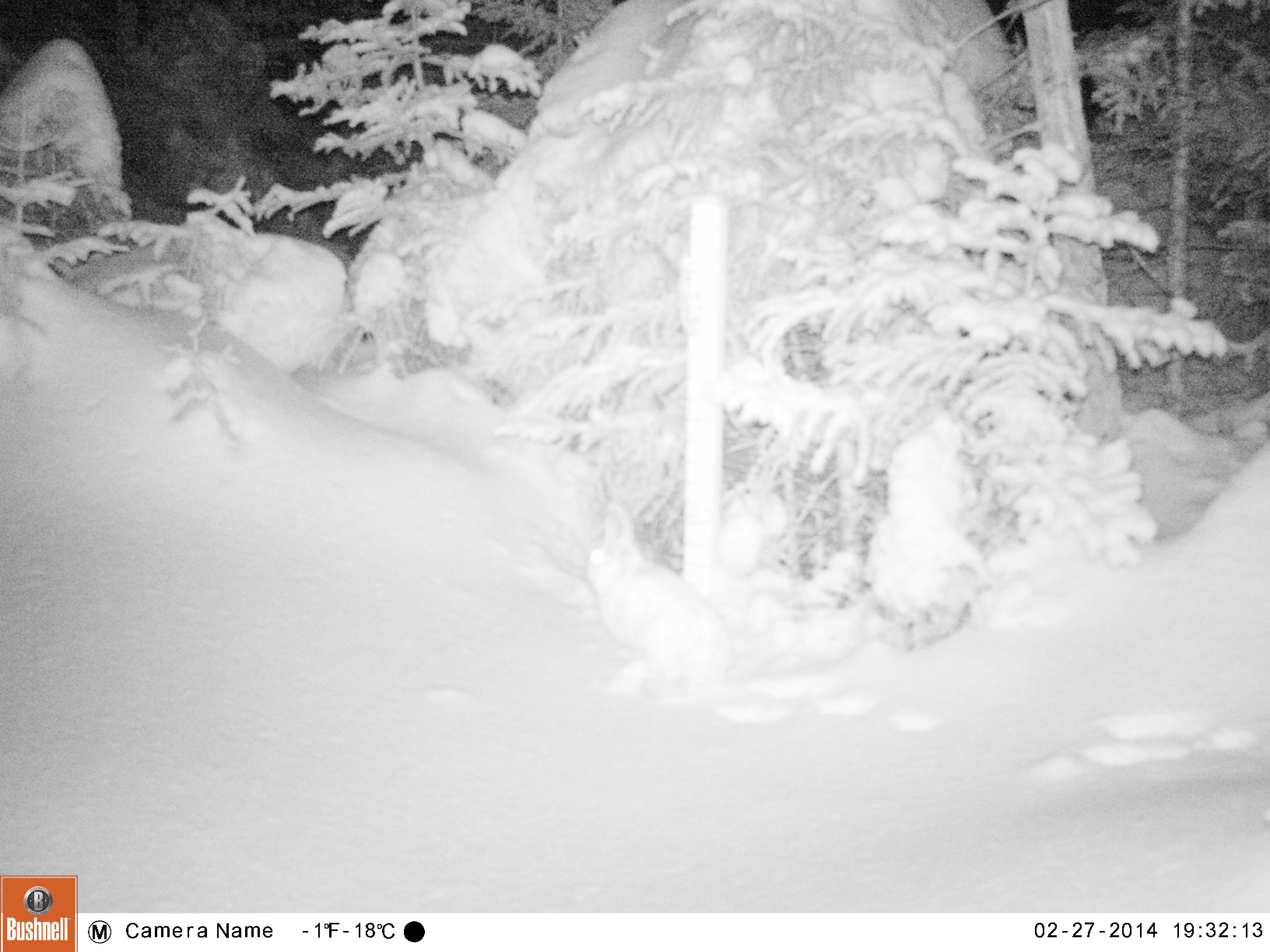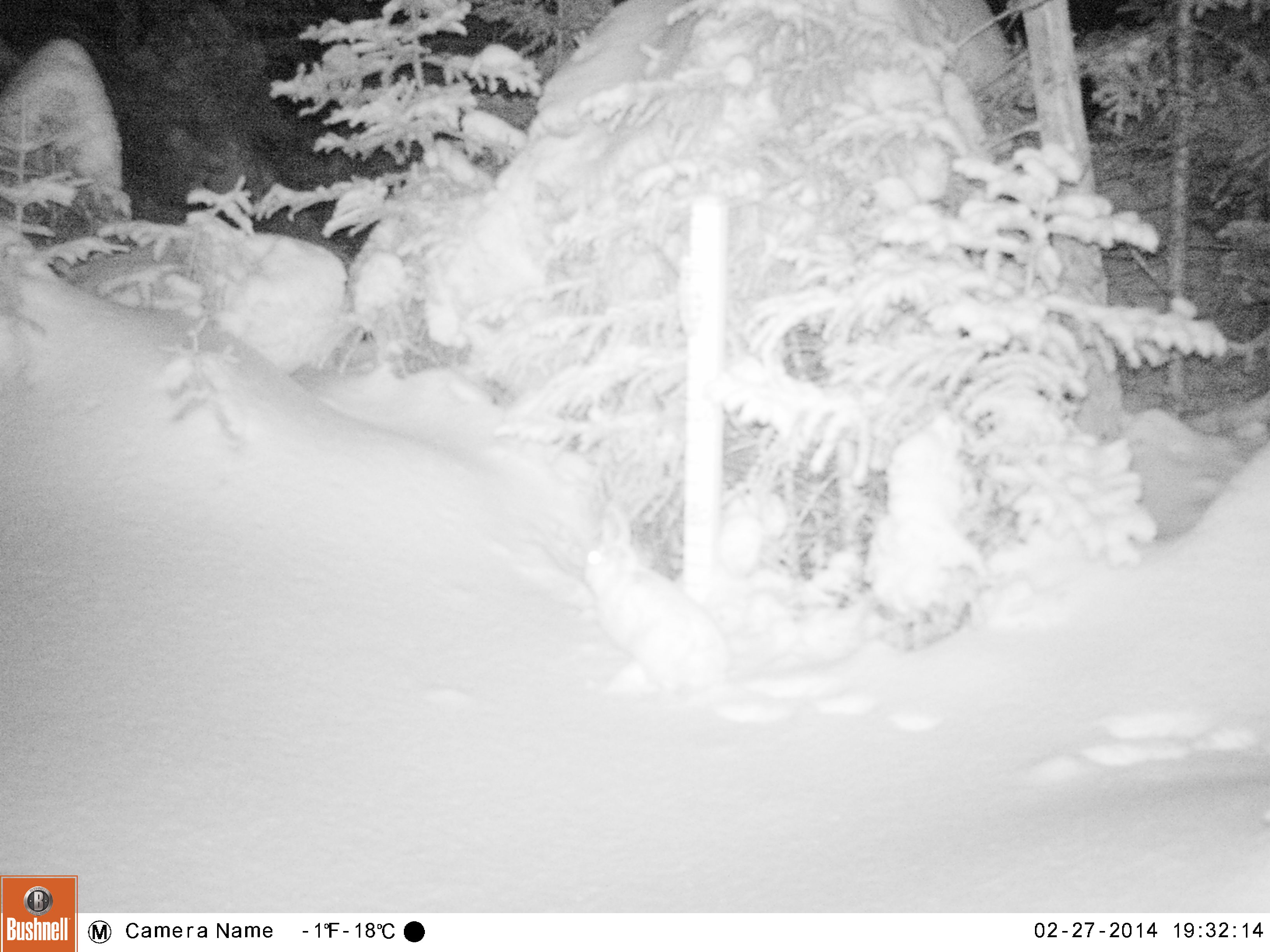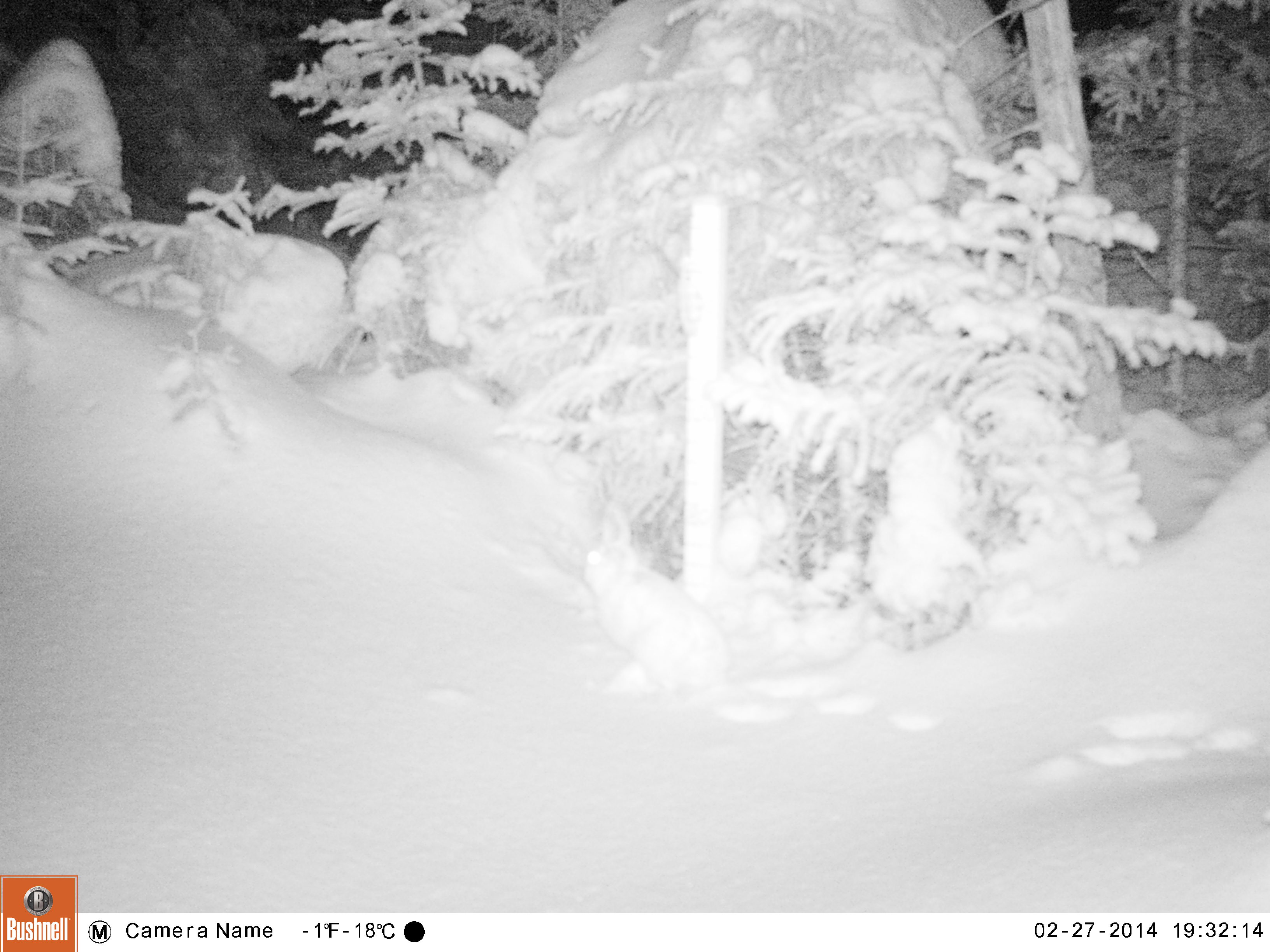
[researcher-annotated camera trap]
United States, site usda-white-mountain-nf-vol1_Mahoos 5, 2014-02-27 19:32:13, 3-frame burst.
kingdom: Animalia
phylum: Chordata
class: Mammalia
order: Lagomorpha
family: Leporidae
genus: Lepus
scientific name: Lepus americanus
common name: snowshoe hare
Snowshoe hare (Lepus americanus).